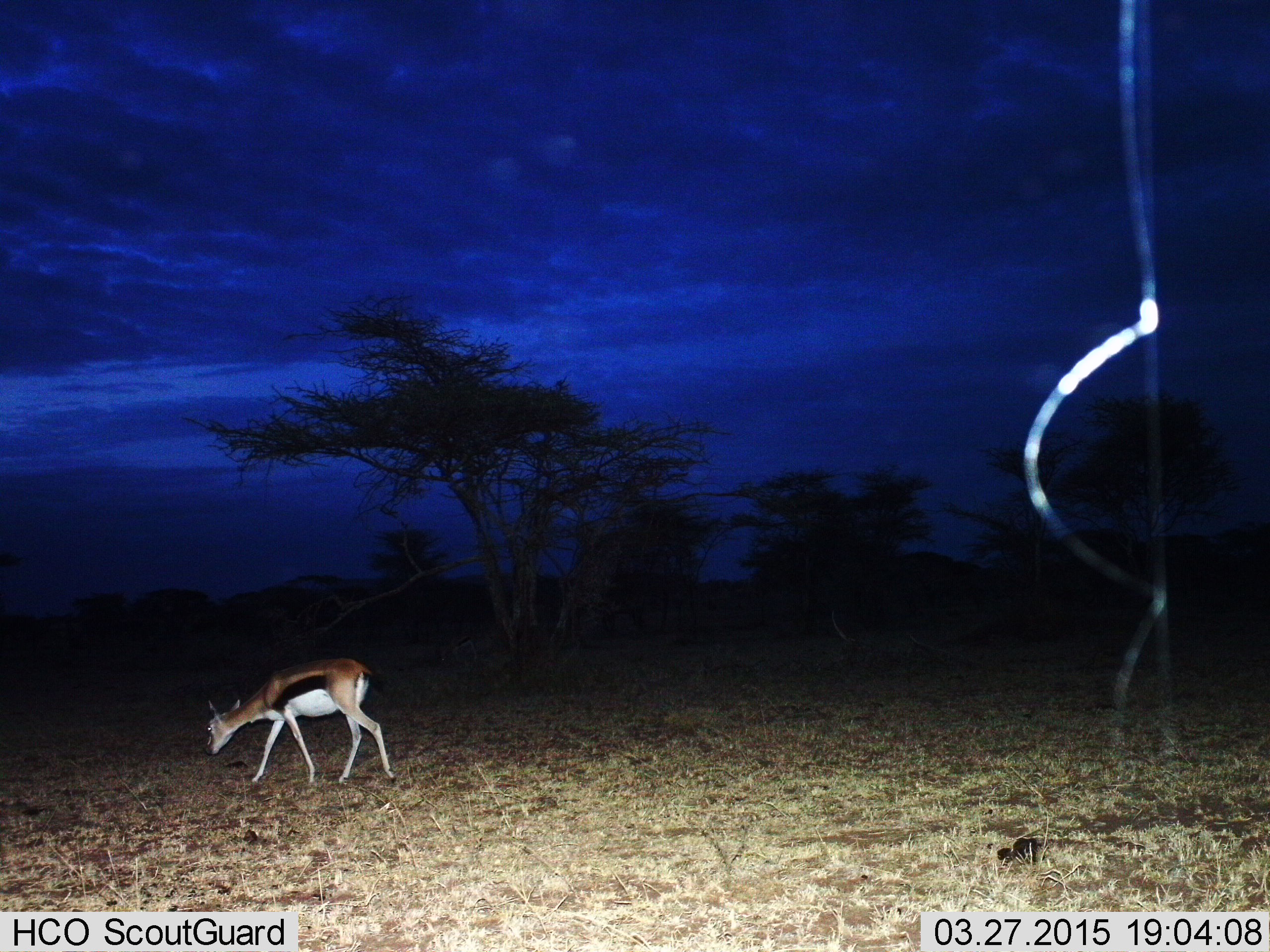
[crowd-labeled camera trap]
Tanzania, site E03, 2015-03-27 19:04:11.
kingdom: Animalia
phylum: Chordata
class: Mammalia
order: Artiodactyla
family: Bovidae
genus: Eudorcas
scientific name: Eudorcas thomsonii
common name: thomson's gazelle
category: gazellethomsons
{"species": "gazellethomsons (thomson's gazelle) (Eudorcas thomsonii)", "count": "1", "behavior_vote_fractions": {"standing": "20%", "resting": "0%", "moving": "50%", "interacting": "0%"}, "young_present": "0%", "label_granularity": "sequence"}